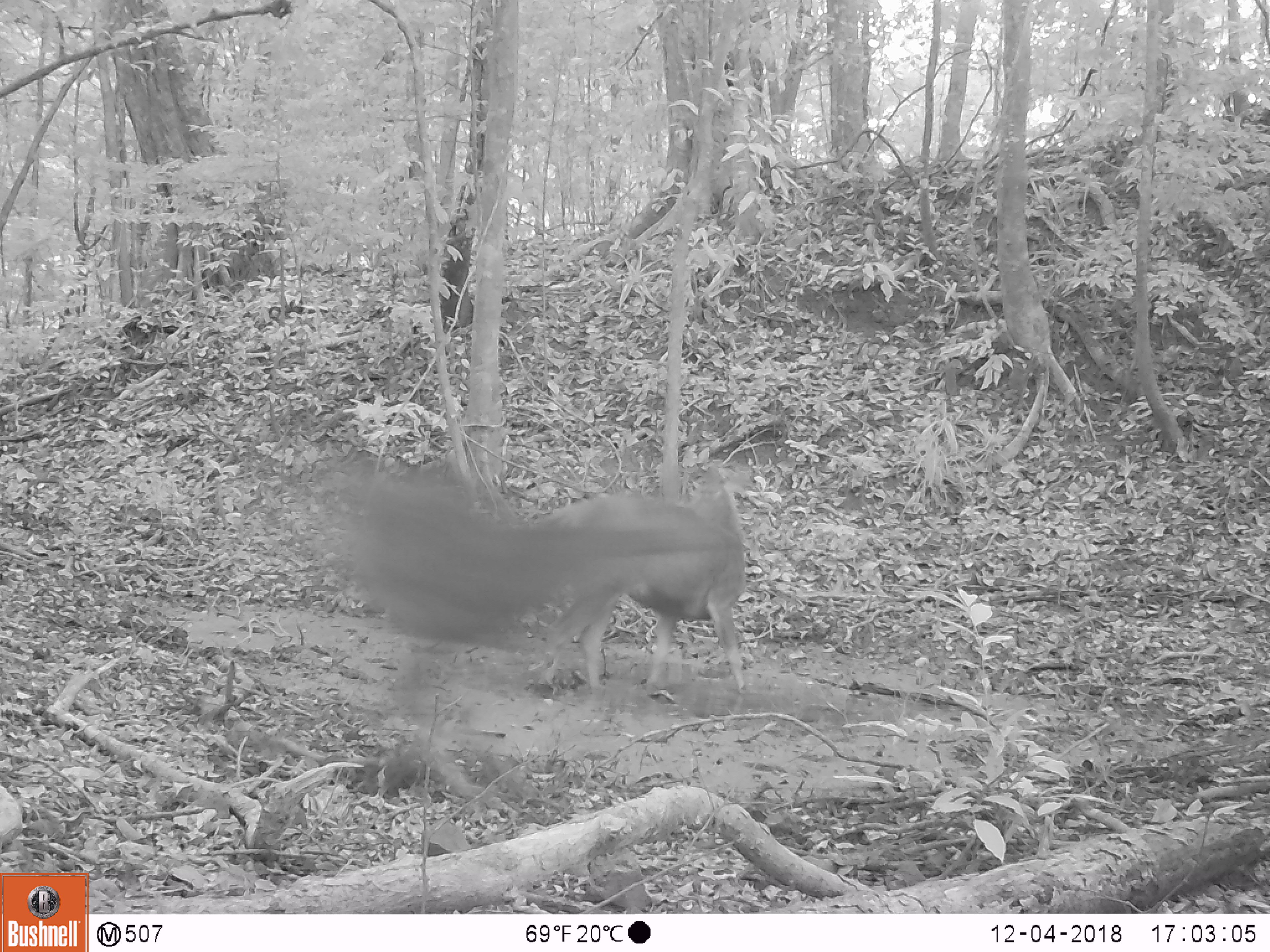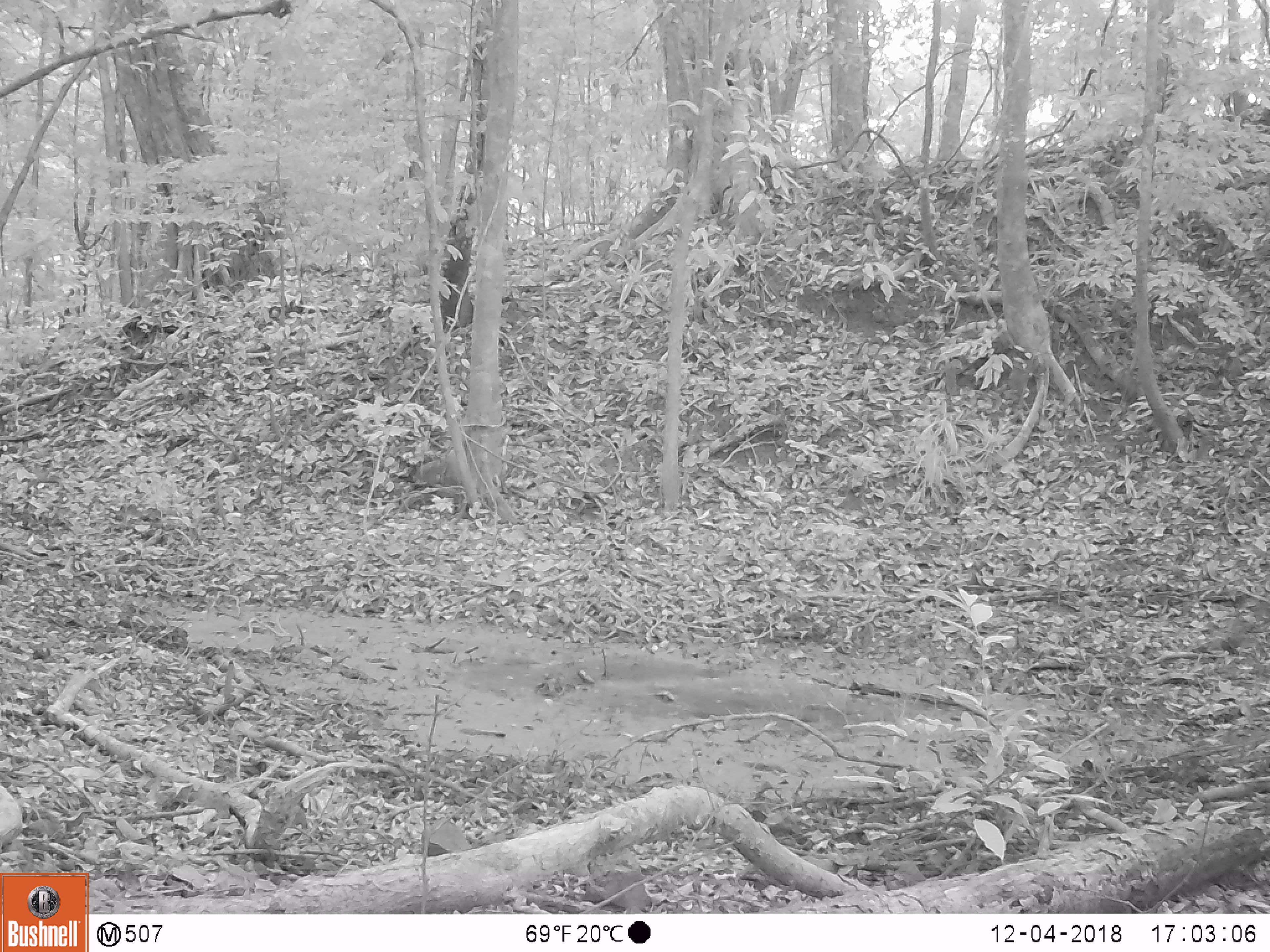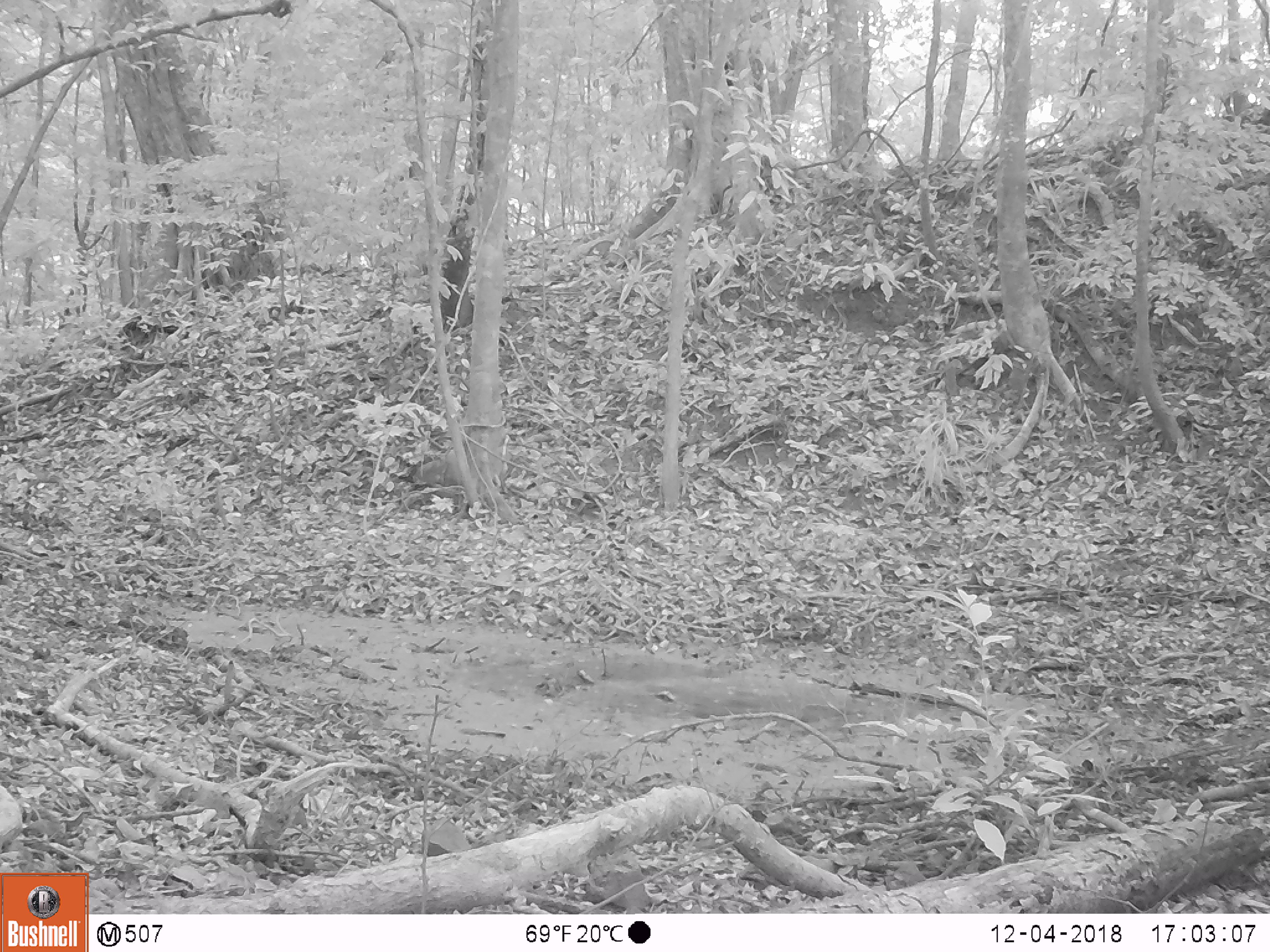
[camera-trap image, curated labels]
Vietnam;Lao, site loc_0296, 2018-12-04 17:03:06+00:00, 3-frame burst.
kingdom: Animalia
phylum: Chordata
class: Mammalia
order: Artiodactyla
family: Cervidae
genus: Rusa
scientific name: Rusa unicolor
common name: sambar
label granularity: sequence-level